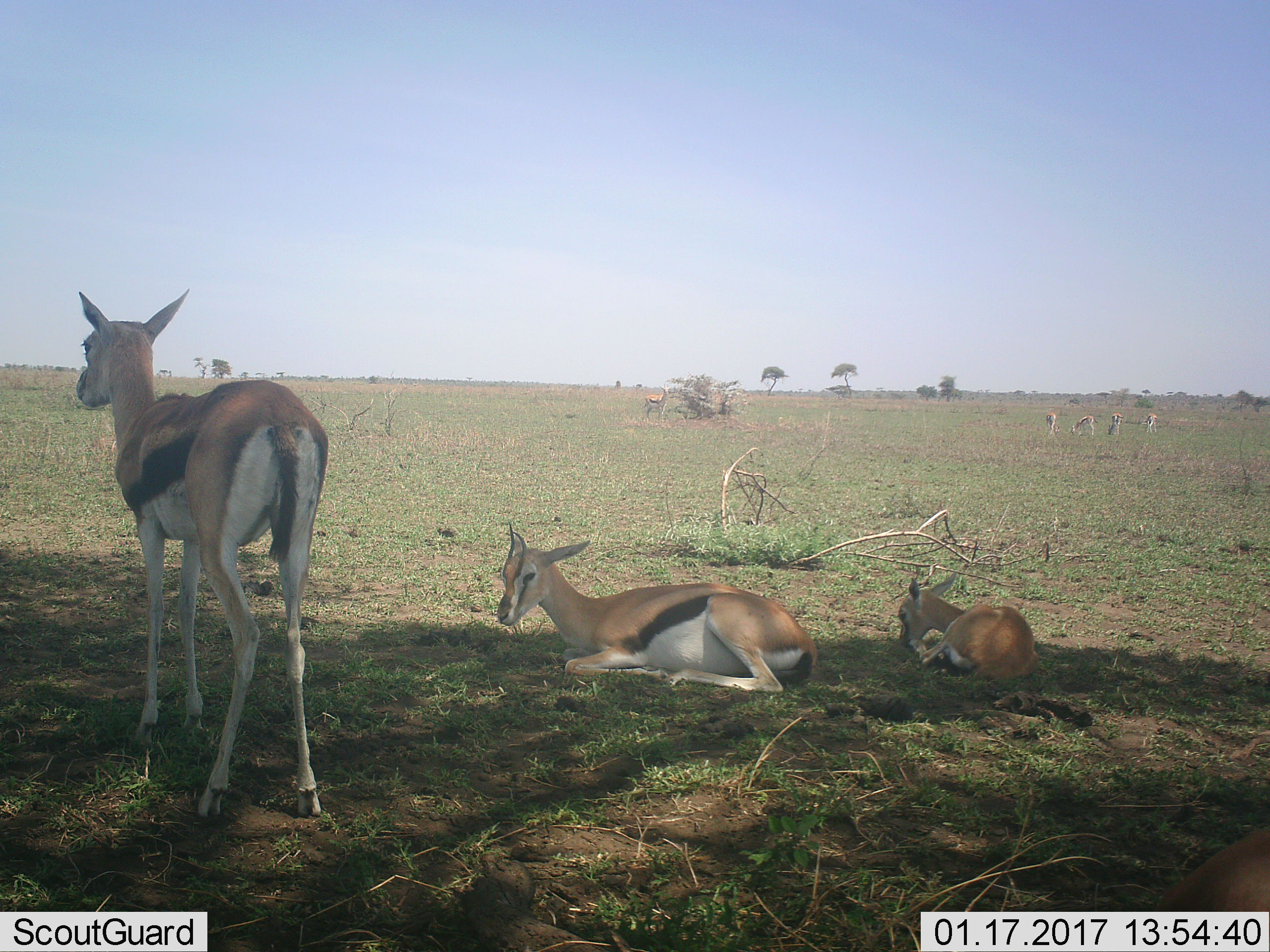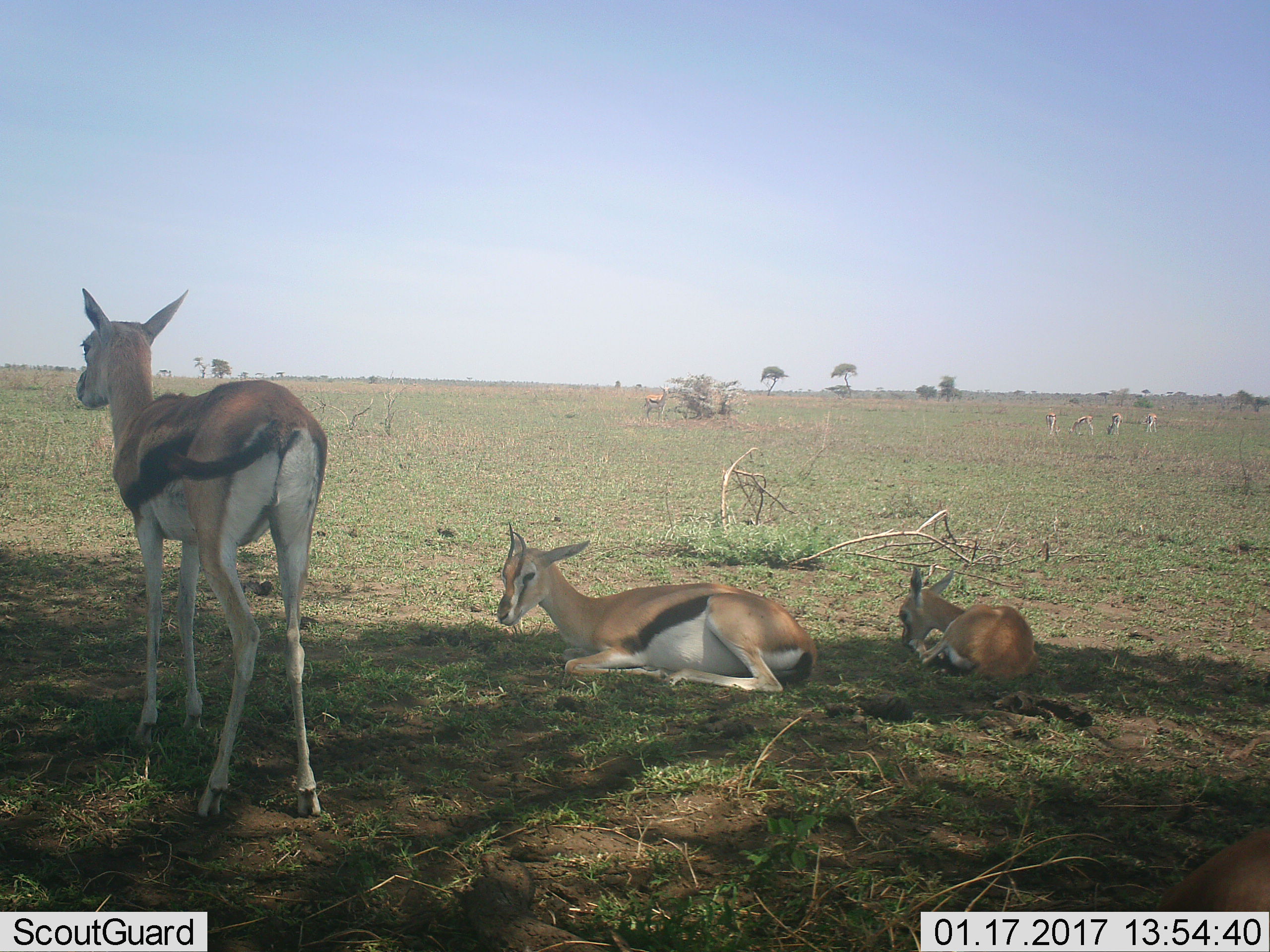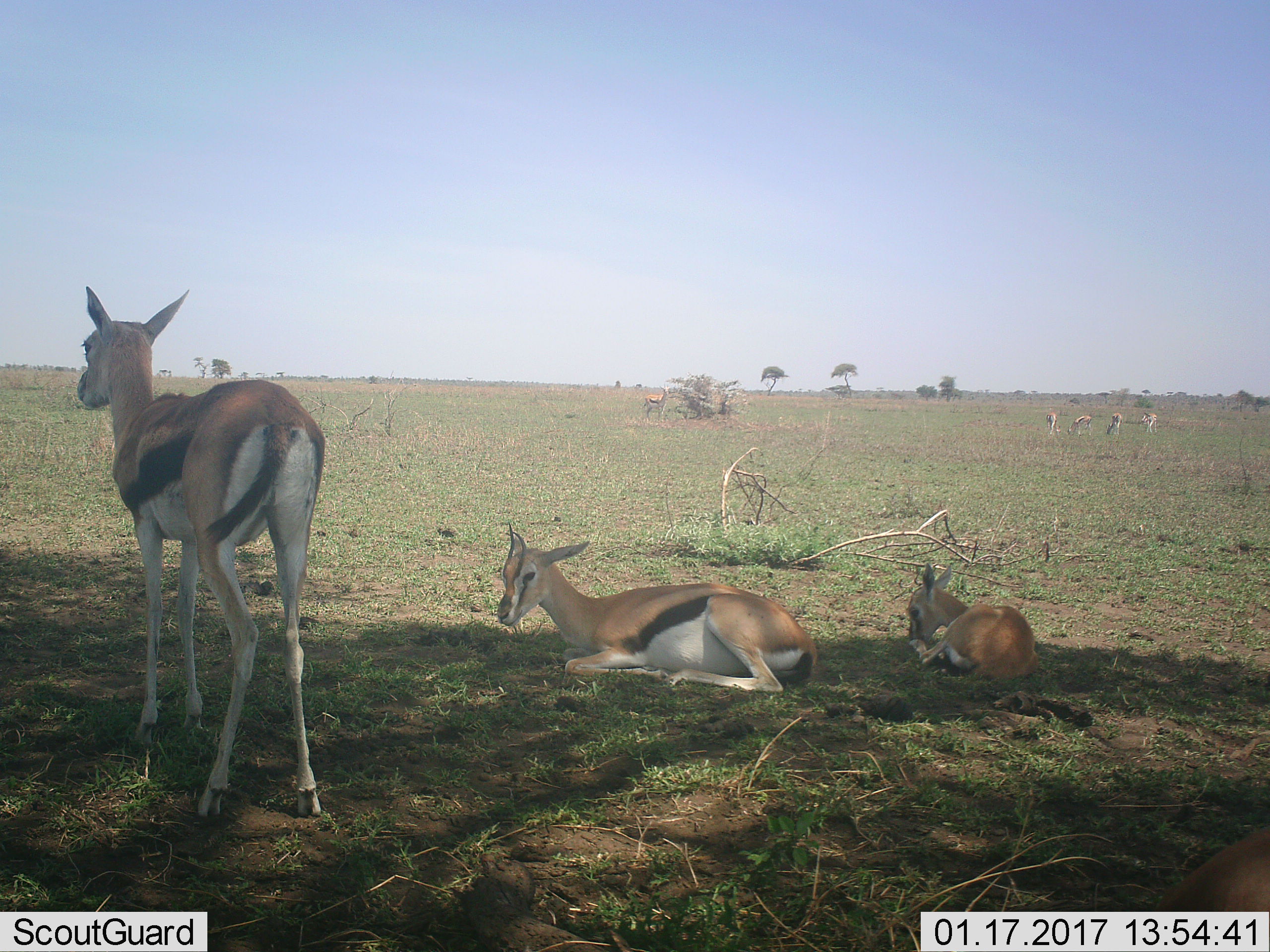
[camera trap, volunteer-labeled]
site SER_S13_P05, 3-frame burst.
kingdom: Animalia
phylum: Chordata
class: Mammalia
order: Artiodactyla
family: Bovidae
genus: Eudorcas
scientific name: Eudorcas thomsonii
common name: thomson's gazelle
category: gazellethomsons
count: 8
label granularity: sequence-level